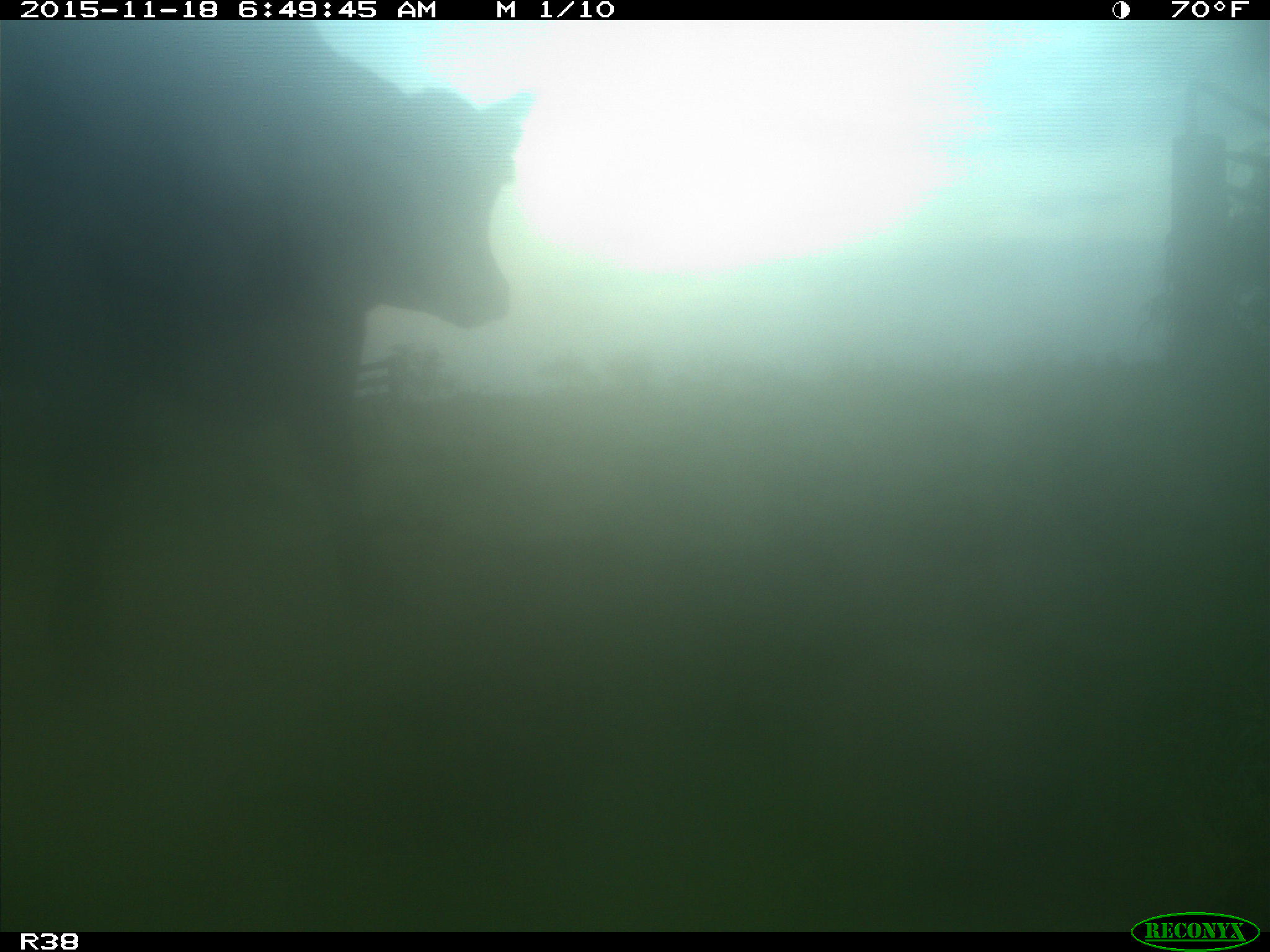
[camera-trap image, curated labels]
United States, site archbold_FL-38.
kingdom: Animalia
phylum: Chordata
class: Mammalia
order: Artiodactyla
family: Bovidae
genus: Bos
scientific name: Bos taurus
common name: domestic cow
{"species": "Bos taurus (domestic cow)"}